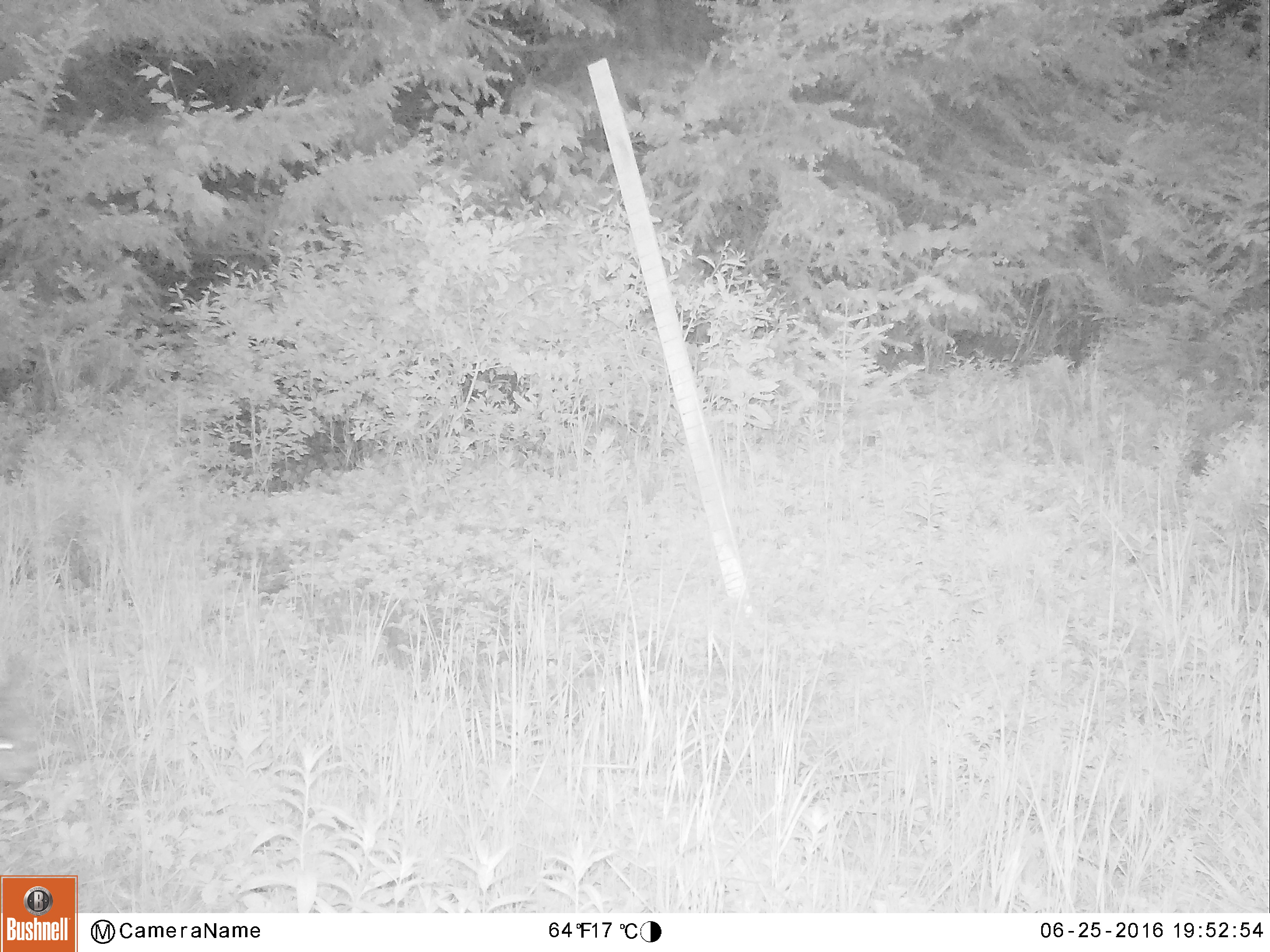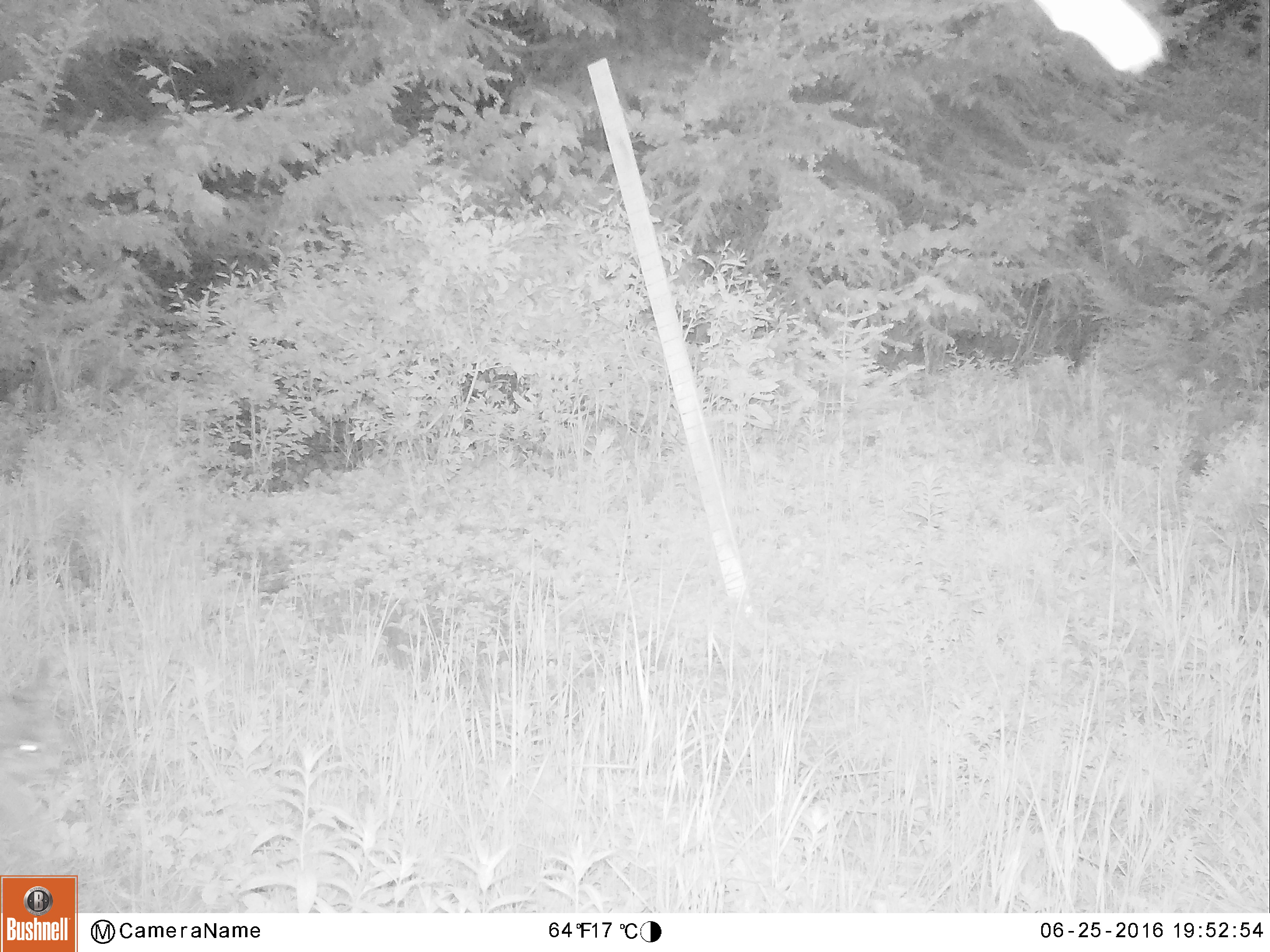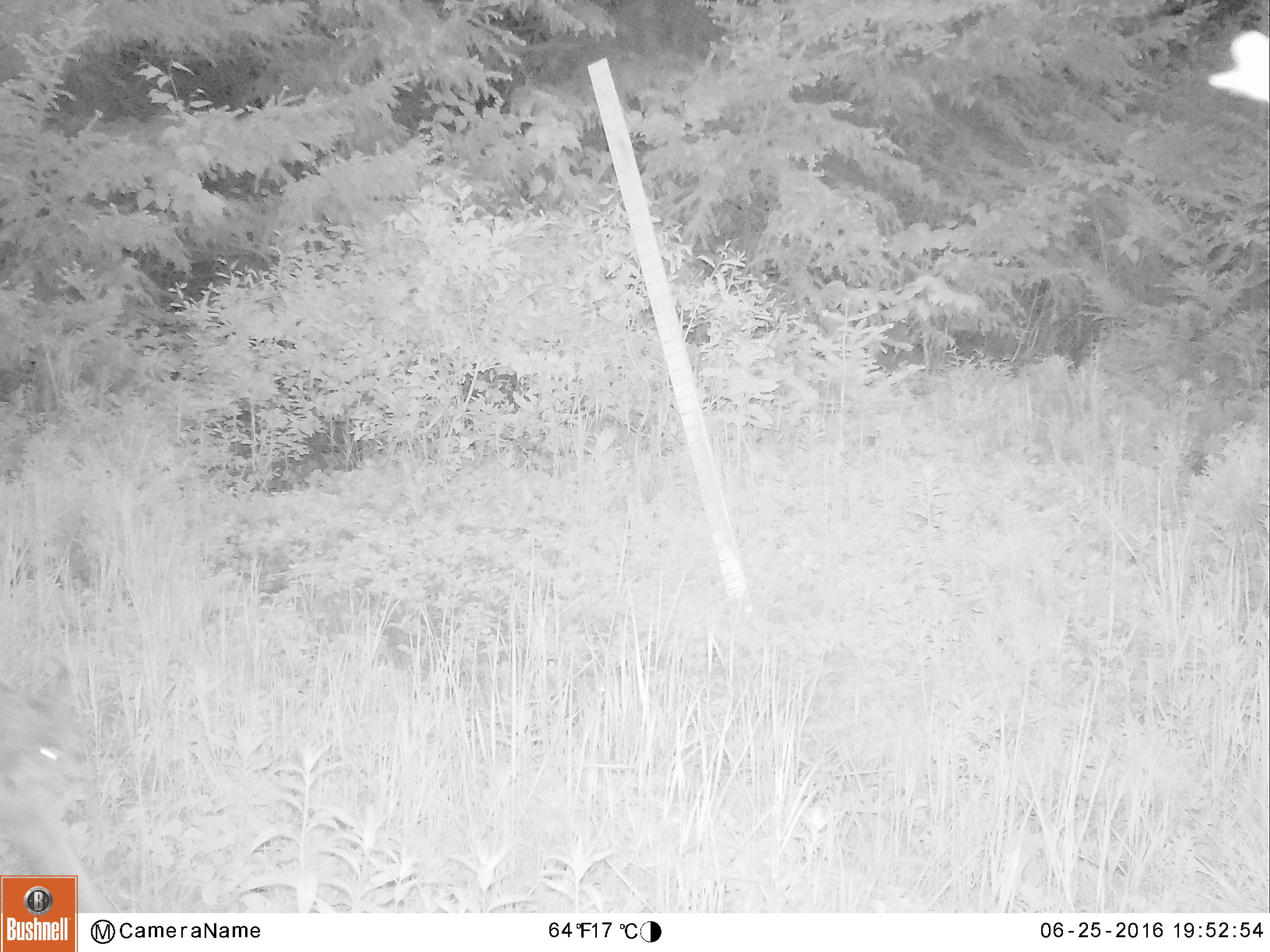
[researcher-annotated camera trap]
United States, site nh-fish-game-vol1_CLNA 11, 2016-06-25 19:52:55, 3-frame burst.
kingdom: Animalia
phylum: Chordata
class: Mammalia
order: Carnivora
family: Felidae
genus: Lynx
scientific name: Lynx canadensis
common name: canada lynx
Canada lynx (Lynx canadensis).